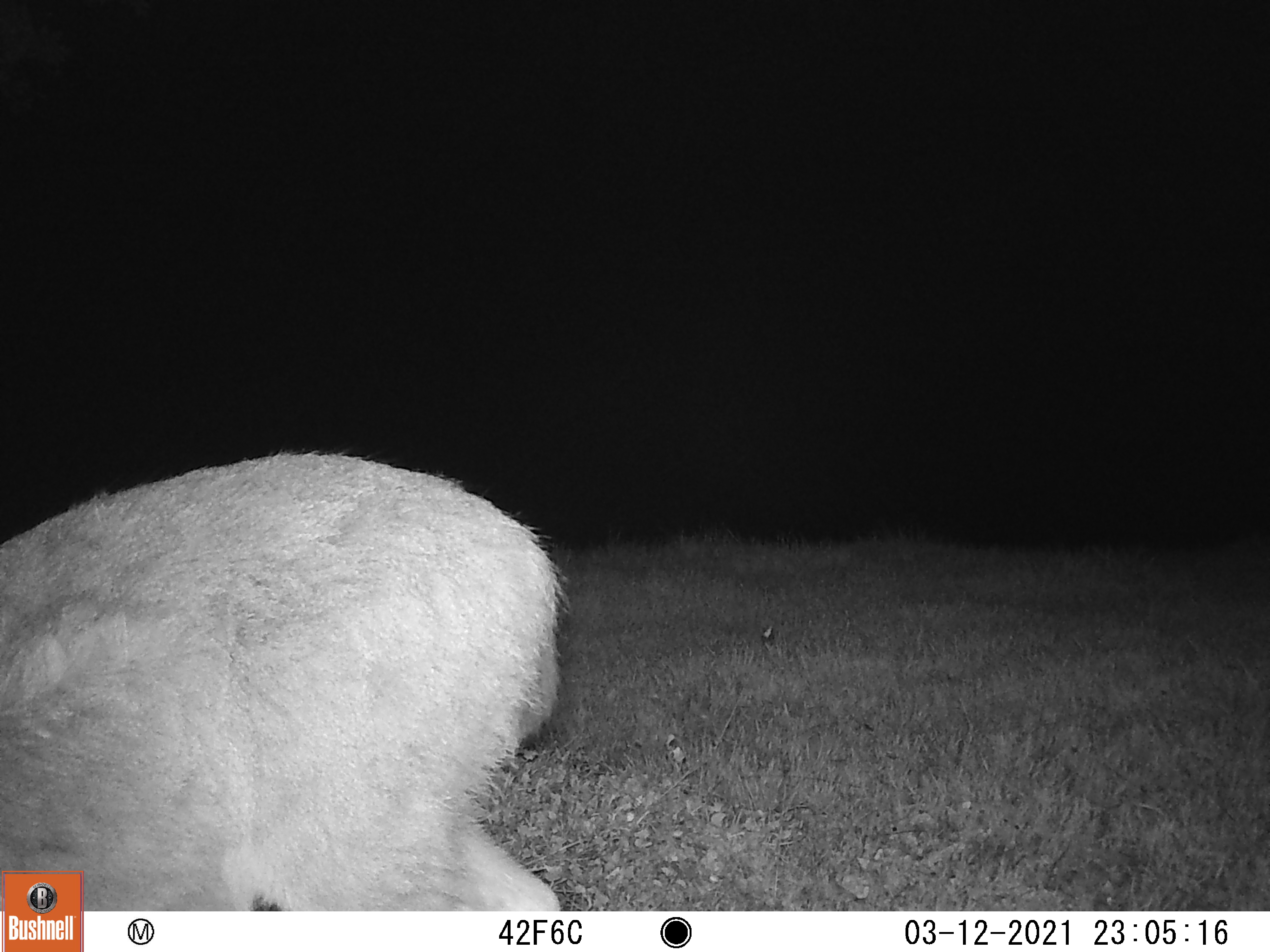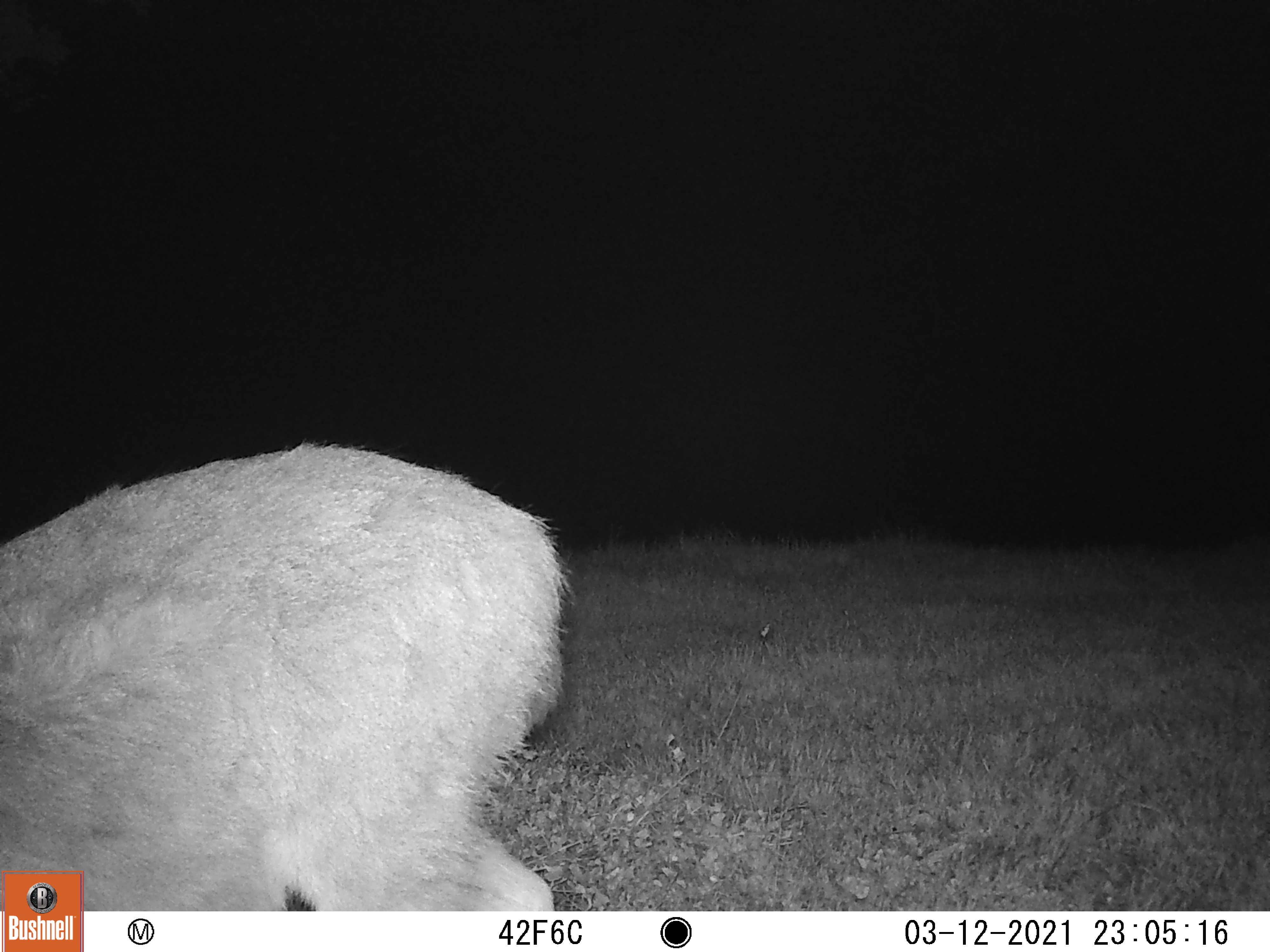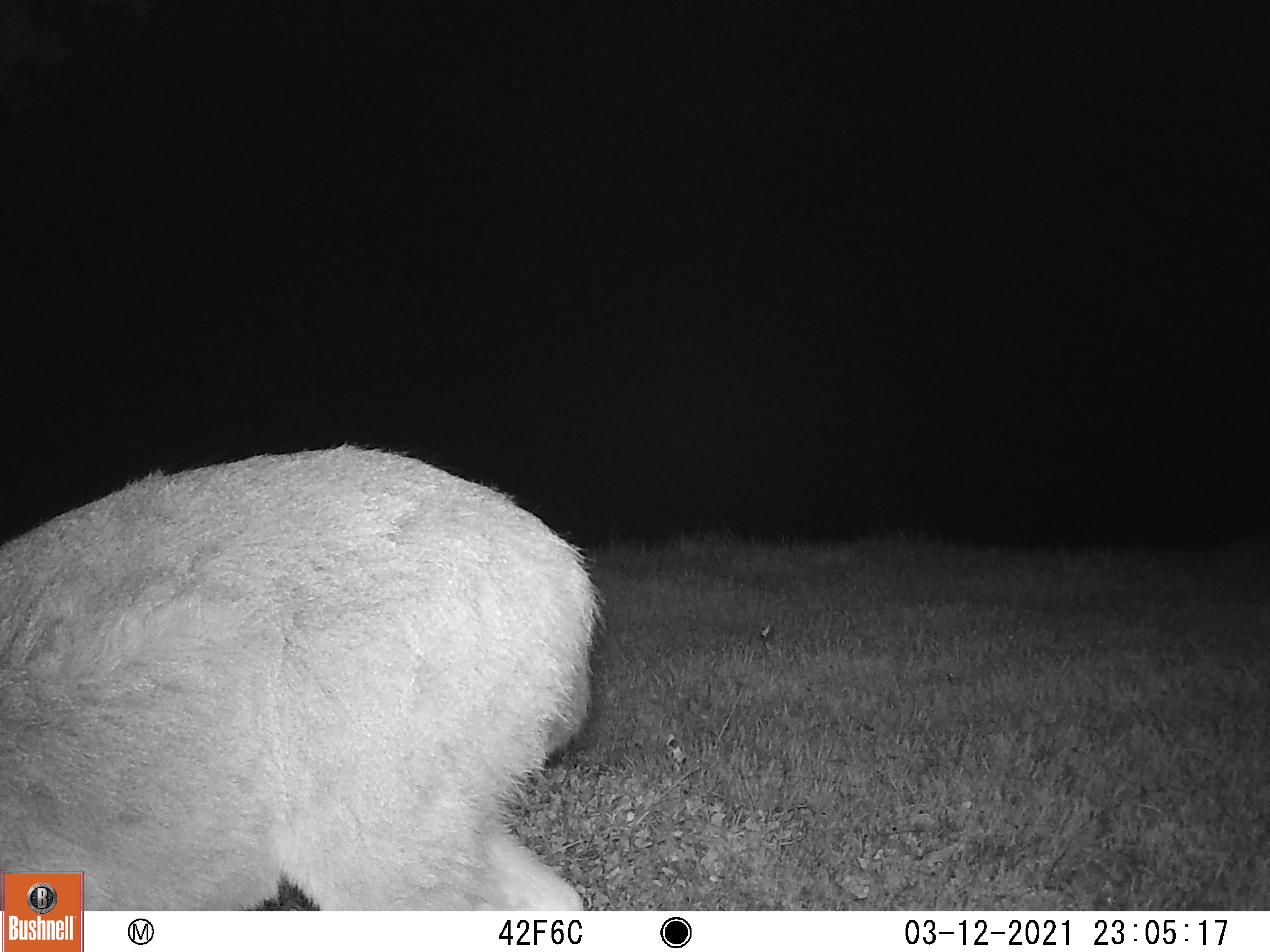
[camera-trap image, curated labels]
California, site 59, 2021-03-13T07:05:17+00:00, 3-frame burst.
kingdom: Animalia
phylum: Chordata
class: Mammalia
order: Artiodactyla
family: Cervidae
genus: Odocoileus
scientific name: Odocoileus hemionus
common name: mule deer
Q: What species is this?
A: Mule deer (Odocoileus hemionus).